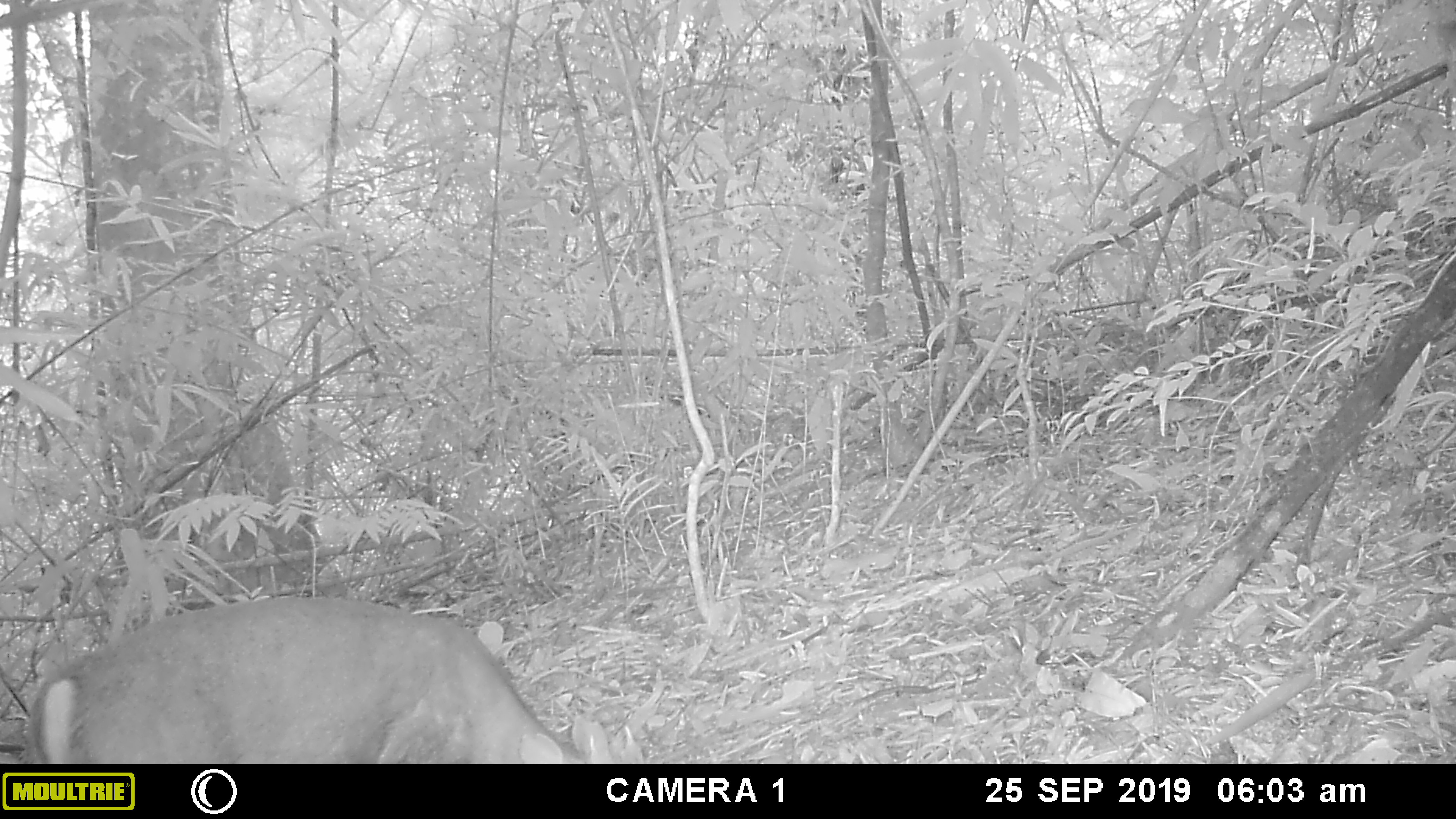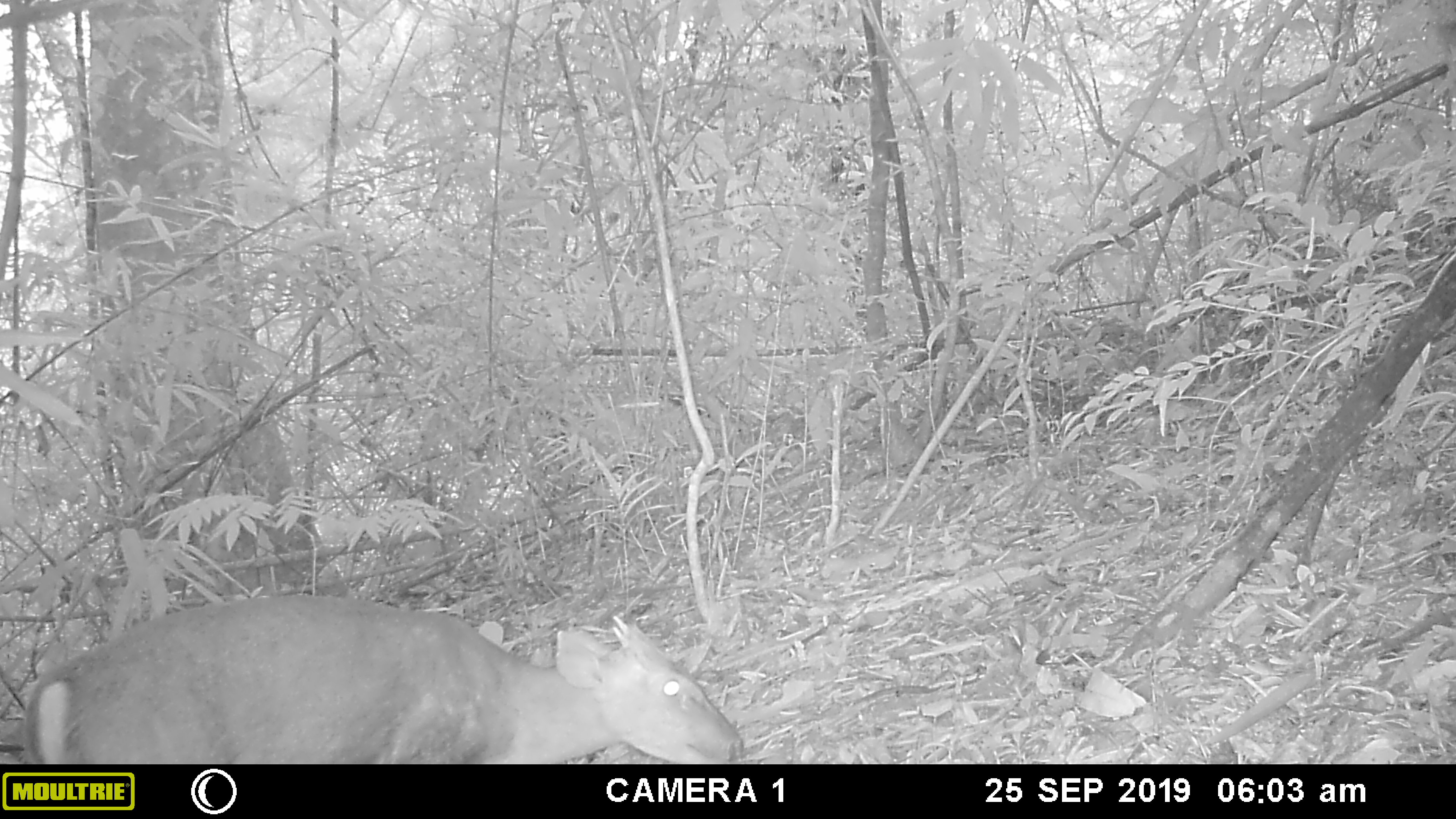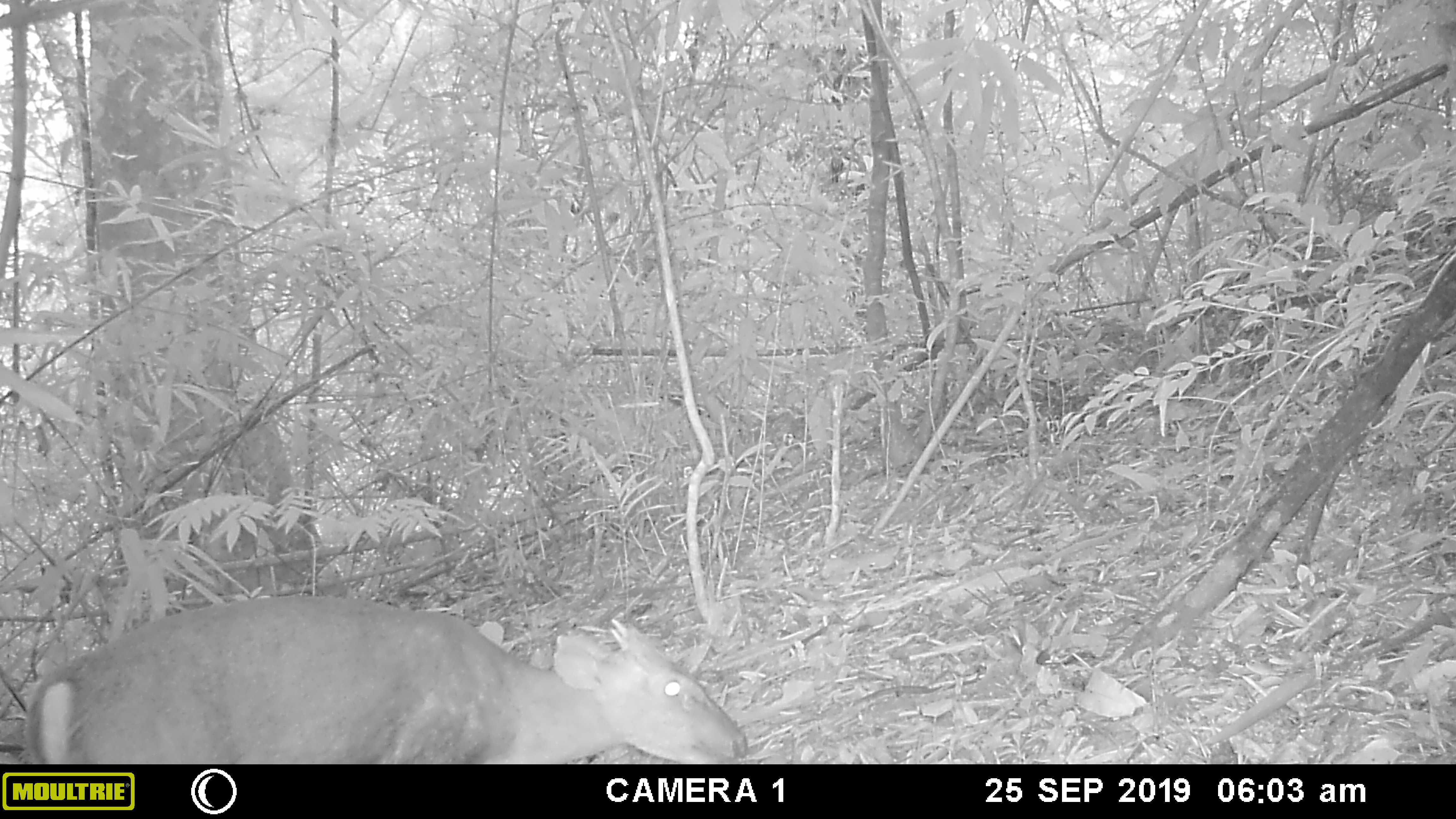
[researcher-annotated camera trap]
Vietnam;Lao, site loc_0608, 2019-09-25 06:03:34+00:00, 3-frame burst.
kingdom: Animalia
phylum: Chordata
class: Mammalia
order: Artiodactyla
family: Cervidae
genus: Muntiacus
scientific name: Muntiacus rooseveltorum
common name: roosevelt's muntjac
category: roosevelts muntjac group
Roosevelts muntjac group (roosevelt's muntjac) (Muntiacus rooseveltorum). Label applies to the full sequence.